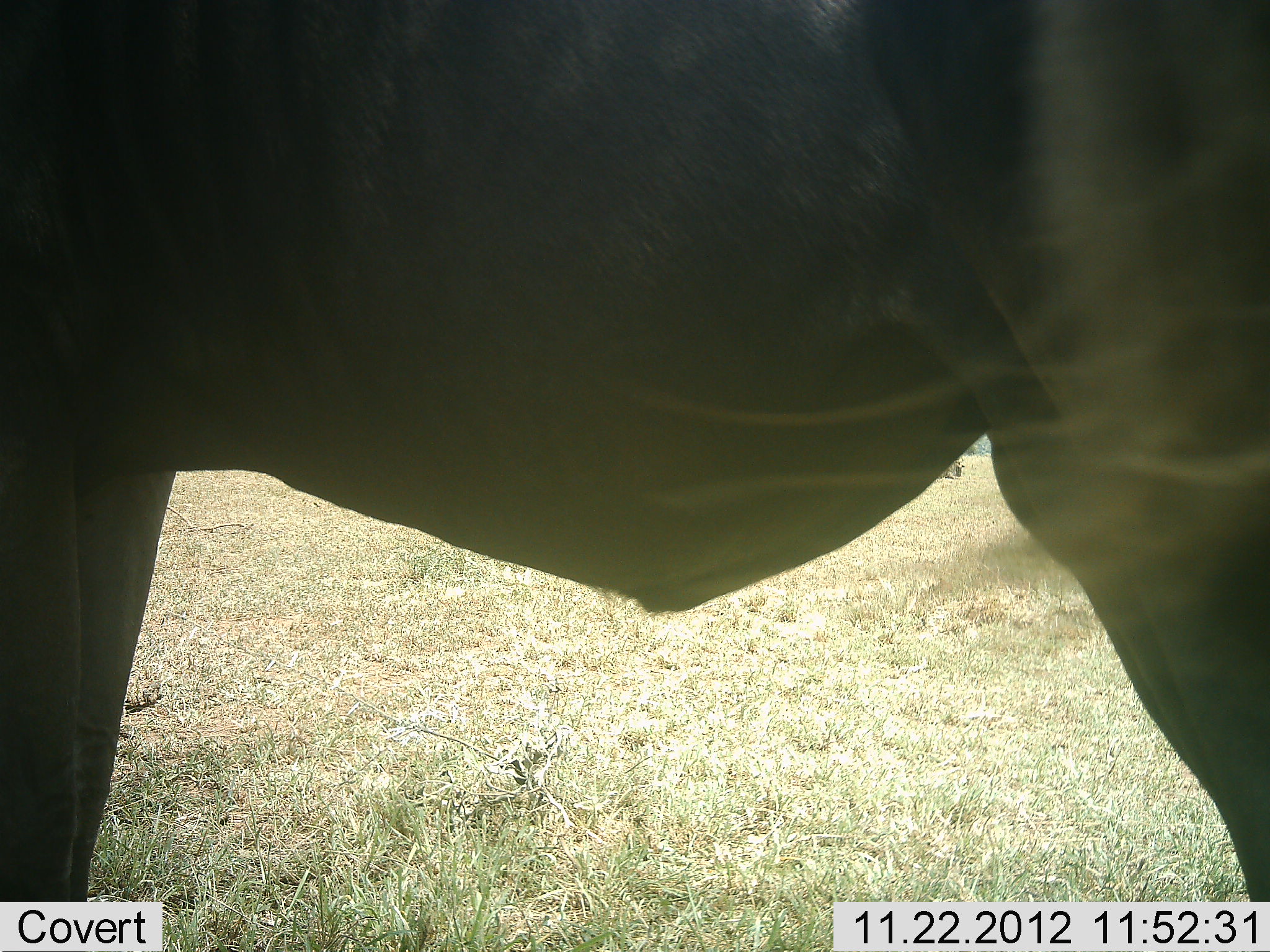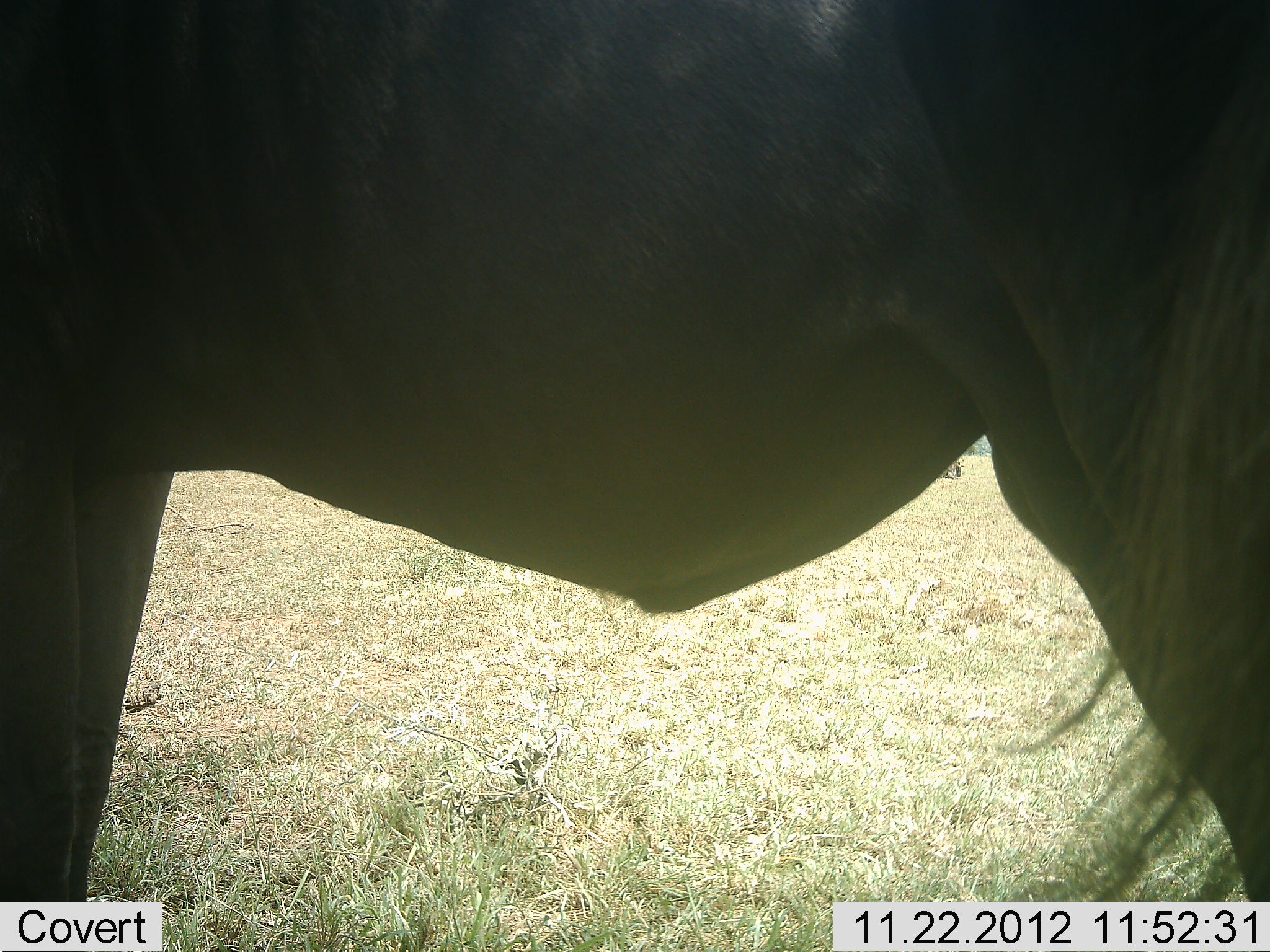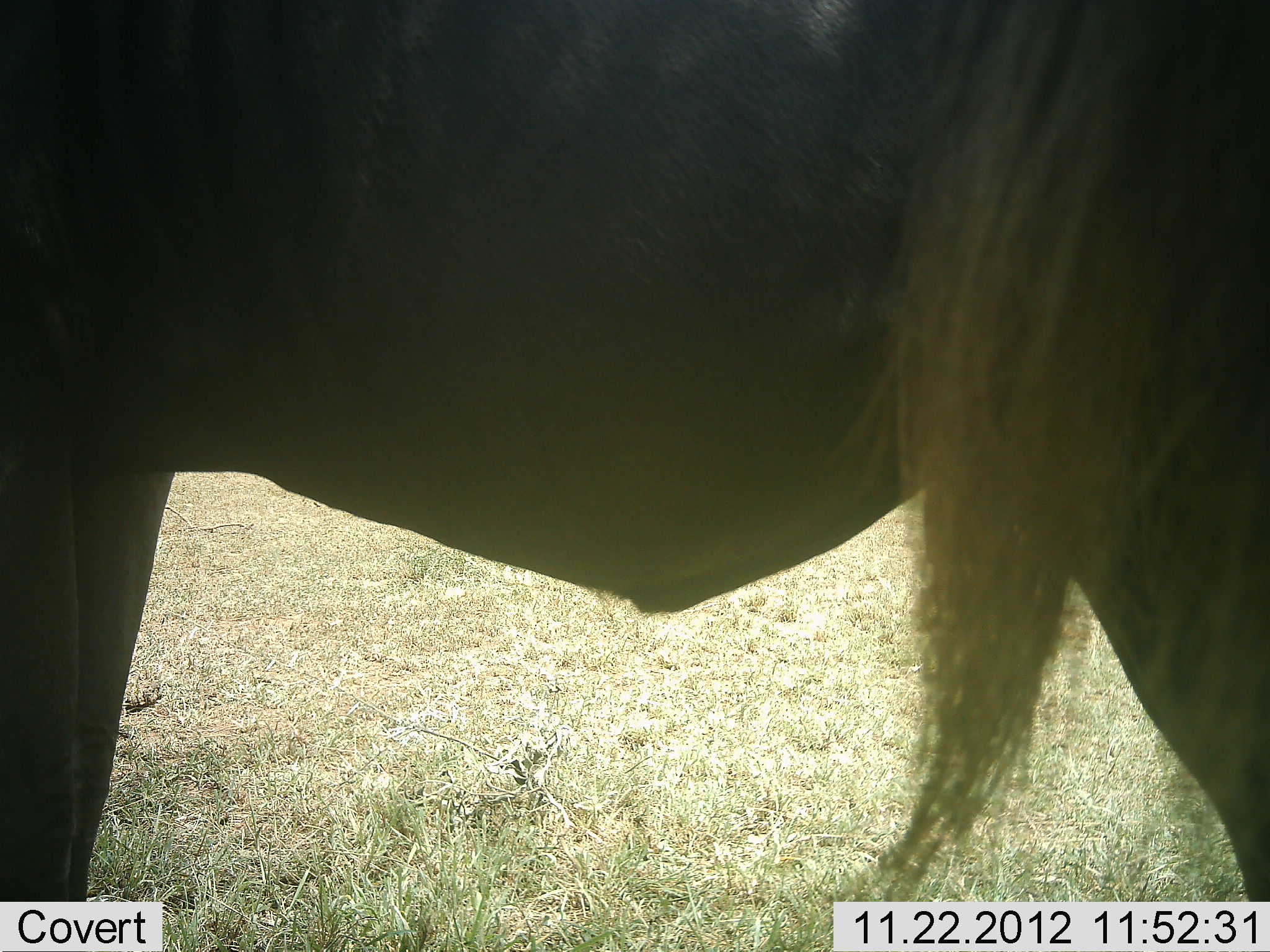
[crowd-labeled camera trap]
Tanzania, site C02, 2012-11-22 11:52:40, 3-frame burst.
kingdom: Animalia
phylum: Chordata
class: Mammalia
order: Artiodactyla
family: Bovidae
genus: Connochaetes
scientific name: Connochaetes taurinus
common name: blue wildebeest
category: wildebeest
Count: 1.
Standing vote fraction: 91%.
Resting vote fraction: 5%.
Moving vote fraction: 5%.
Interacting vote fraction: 0%.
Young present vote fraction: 0%.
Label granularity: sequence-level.